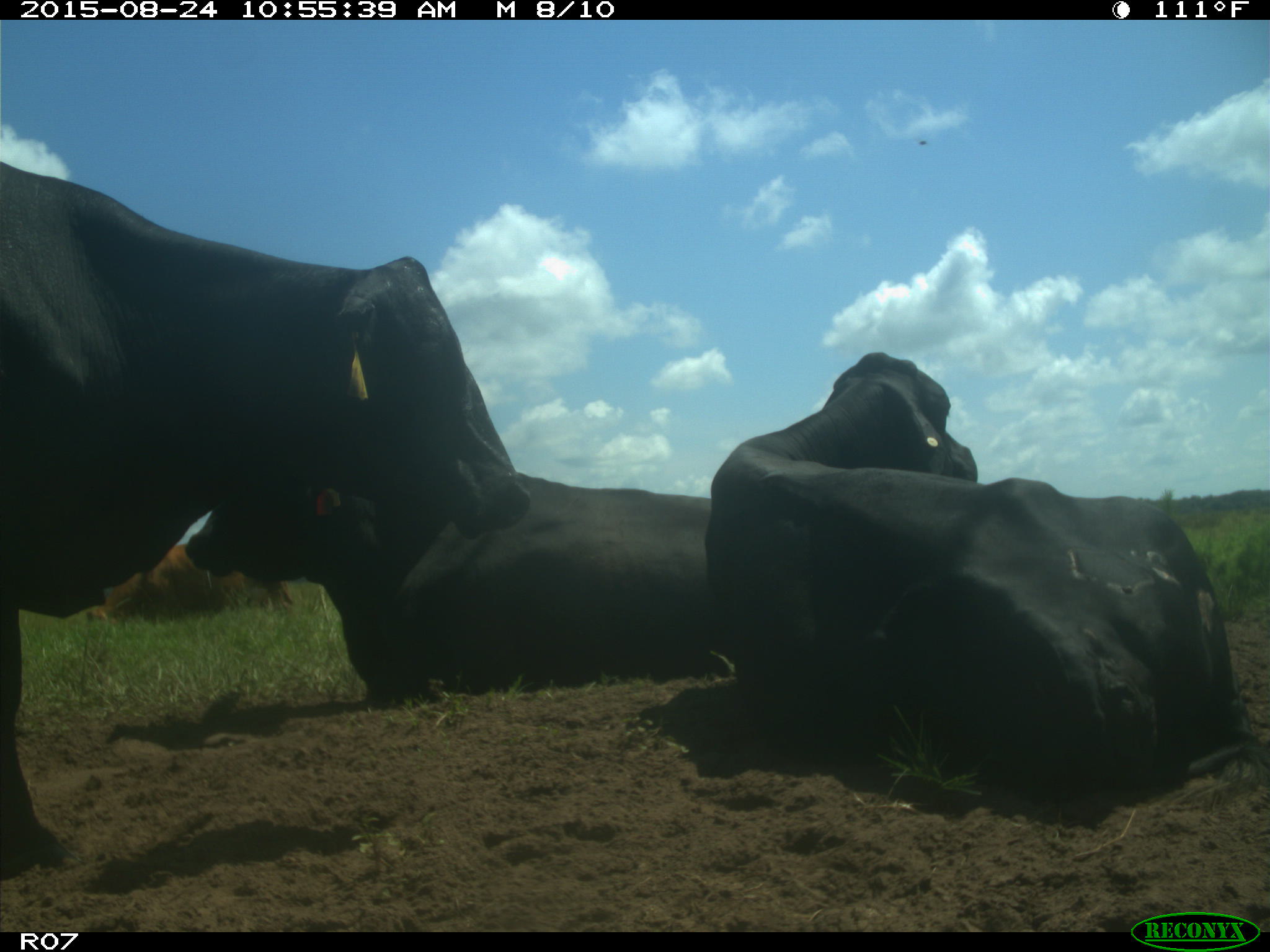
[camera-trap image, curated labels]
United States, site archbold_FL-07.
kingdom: Animalia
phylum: Chordata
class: Mammalia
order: Artiodactyla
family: Bovidae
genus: Bos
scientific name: Bos taurus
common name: domestic cow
Bos taurus (domestic cow).